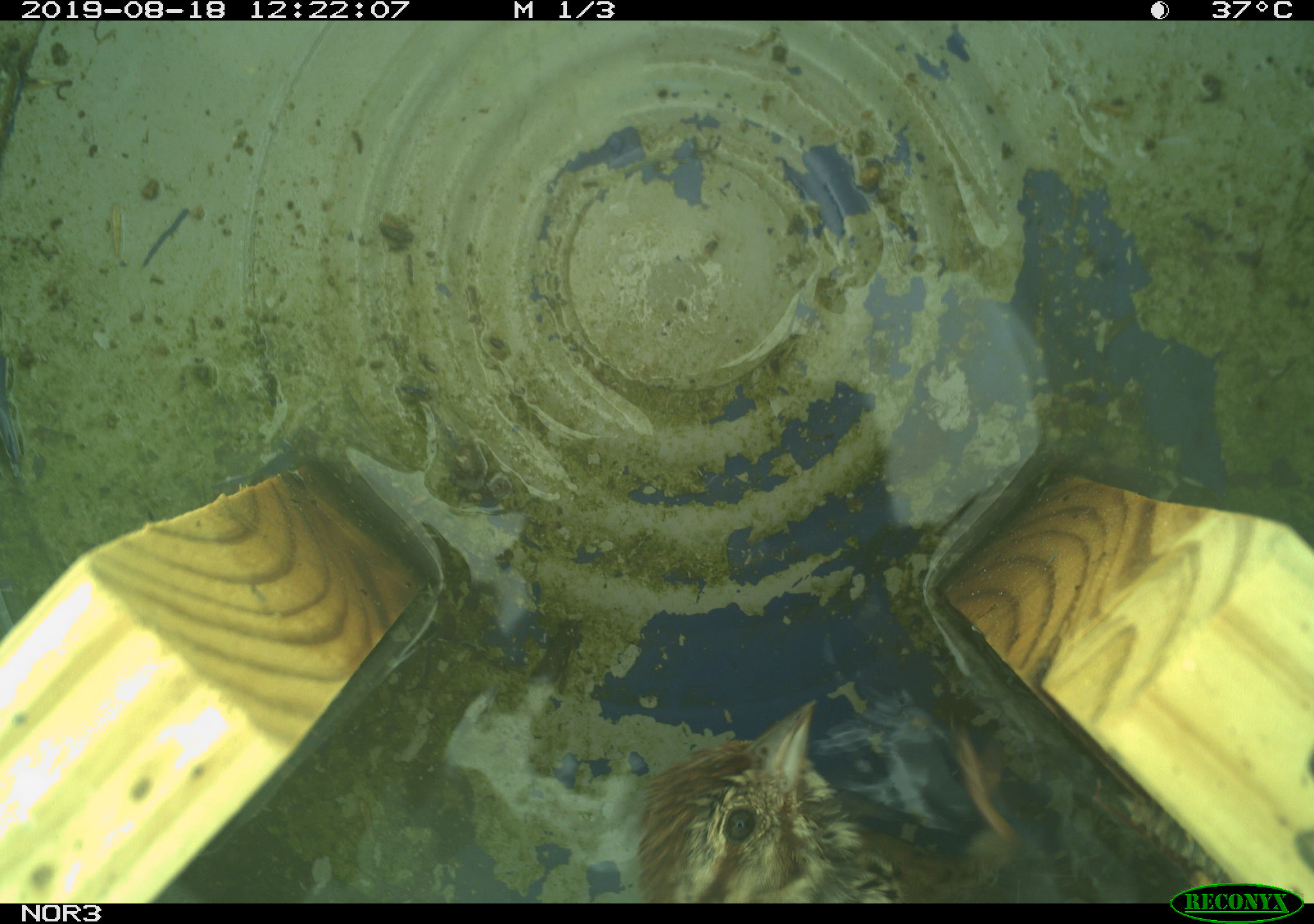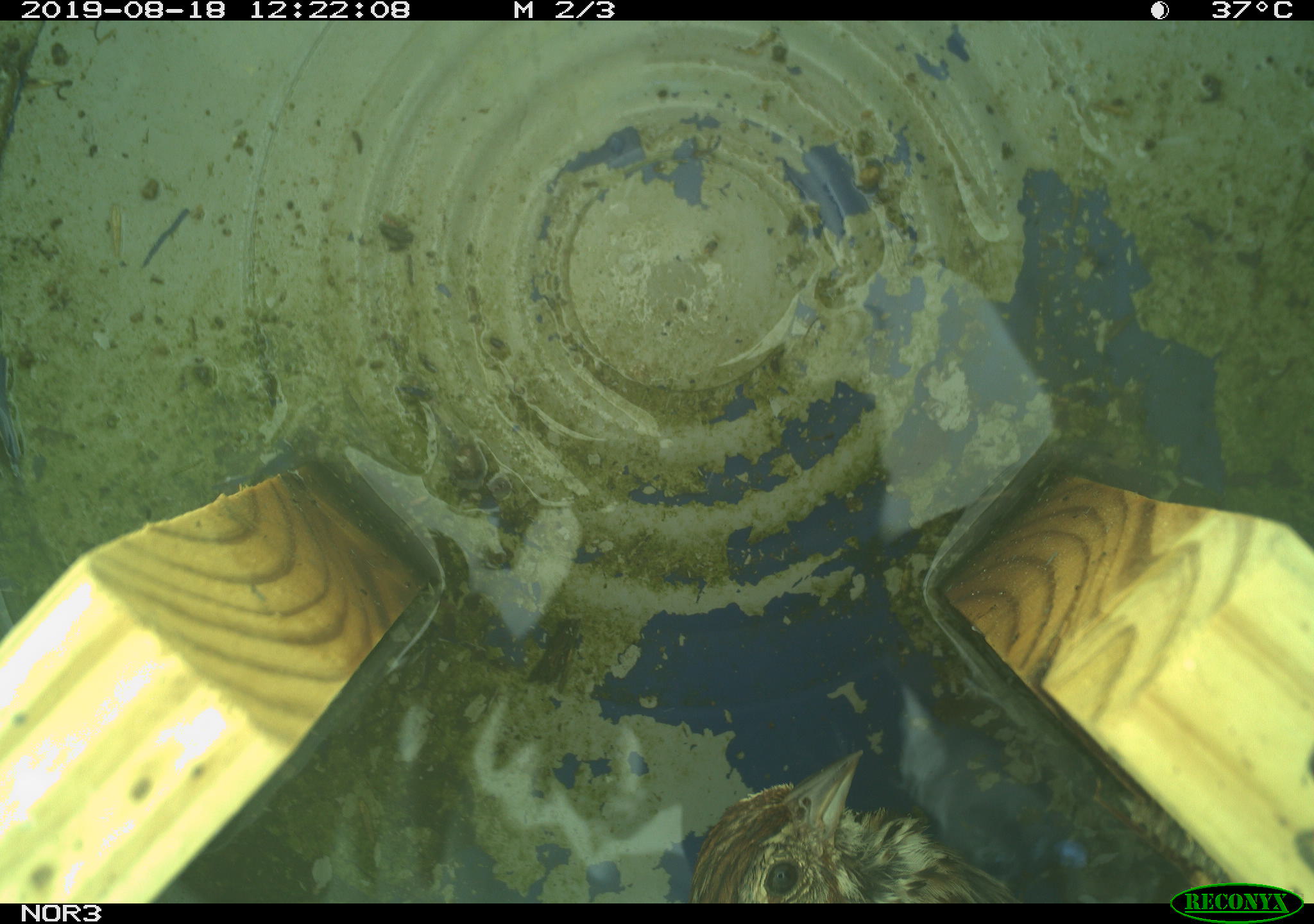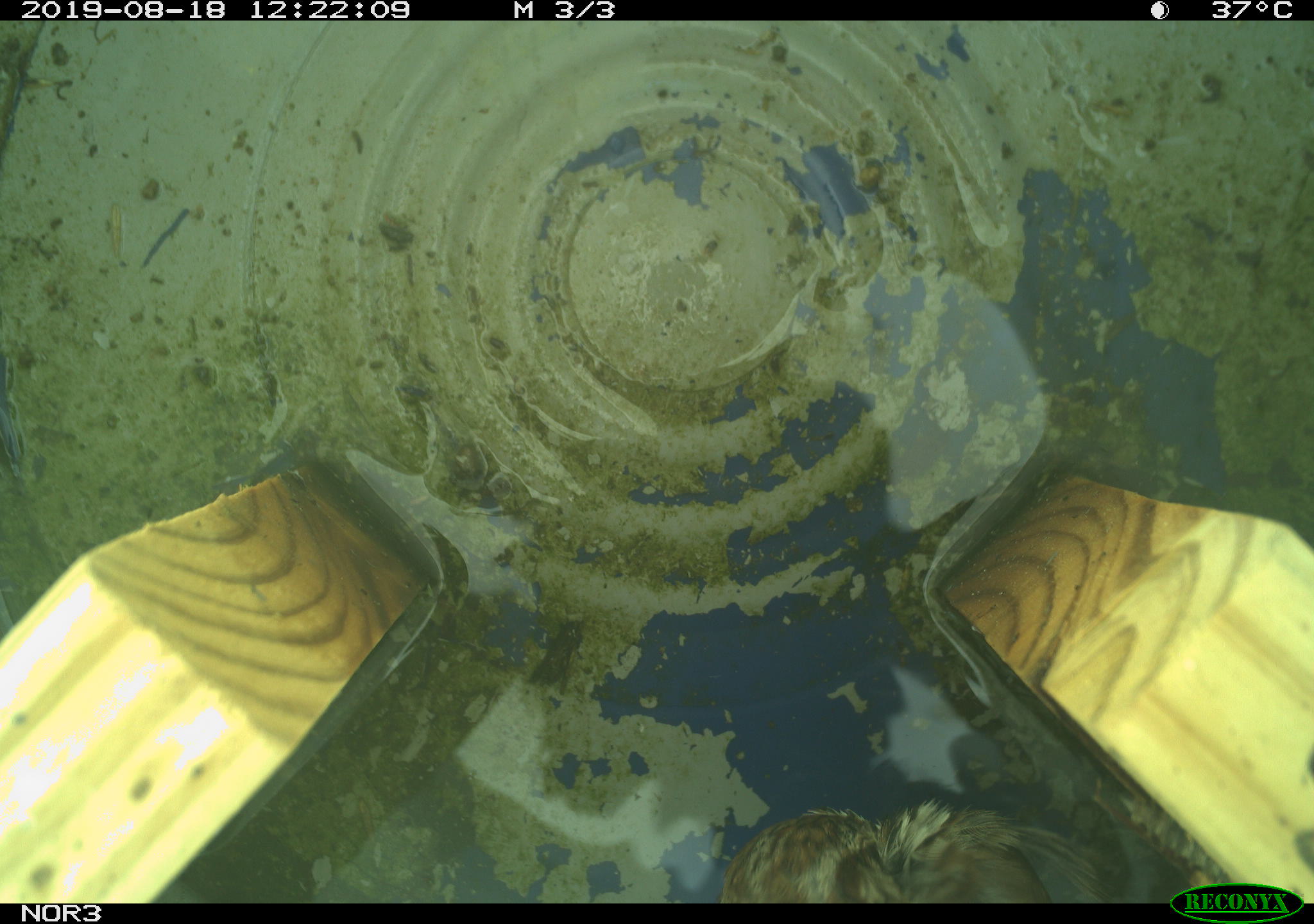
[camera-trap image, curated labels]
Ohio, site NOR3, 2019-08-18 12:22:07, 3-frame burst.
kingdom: Animalia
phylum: Chordata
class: Aves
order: Passeriformes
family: Passerellidae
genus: Melospiza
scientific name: Melospiza melodia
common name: song sparrow